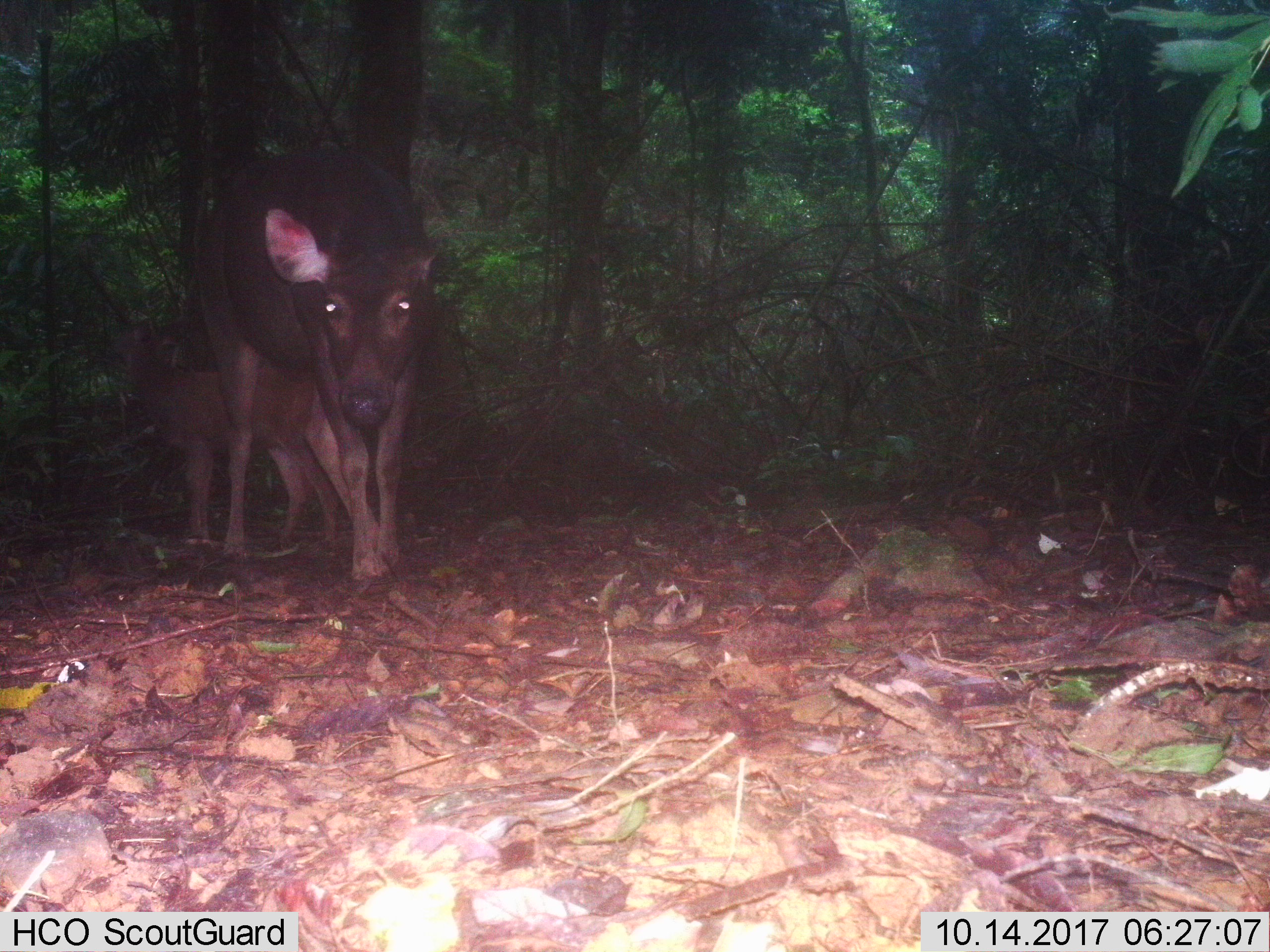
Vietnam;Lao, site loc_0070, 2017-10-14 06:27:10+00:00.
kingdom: Animalia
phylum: Chordata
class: Mammalia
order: Artiodactyla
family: Cervidae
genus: Rusa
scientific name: Rusa unicolor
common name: sambar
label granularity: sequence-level